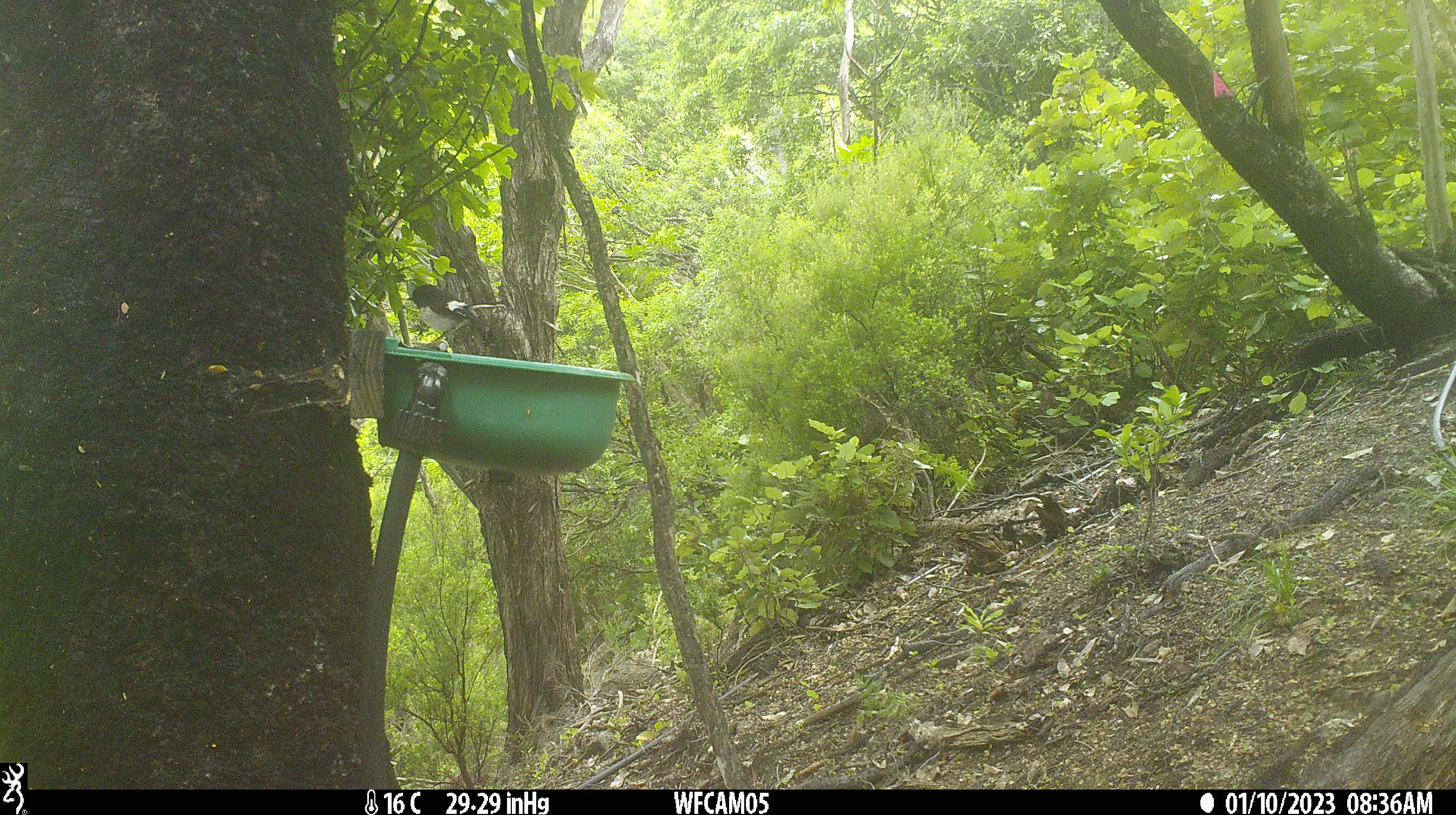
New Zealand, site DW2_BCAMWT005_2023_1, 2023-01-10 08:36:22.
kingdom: Animalia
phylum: Chordata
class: Aves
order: Passeriformes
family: Petroicidae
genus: Petroica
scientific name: Petroica macrocephala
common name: tomtit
Tomtit (Petroica macrocephala).